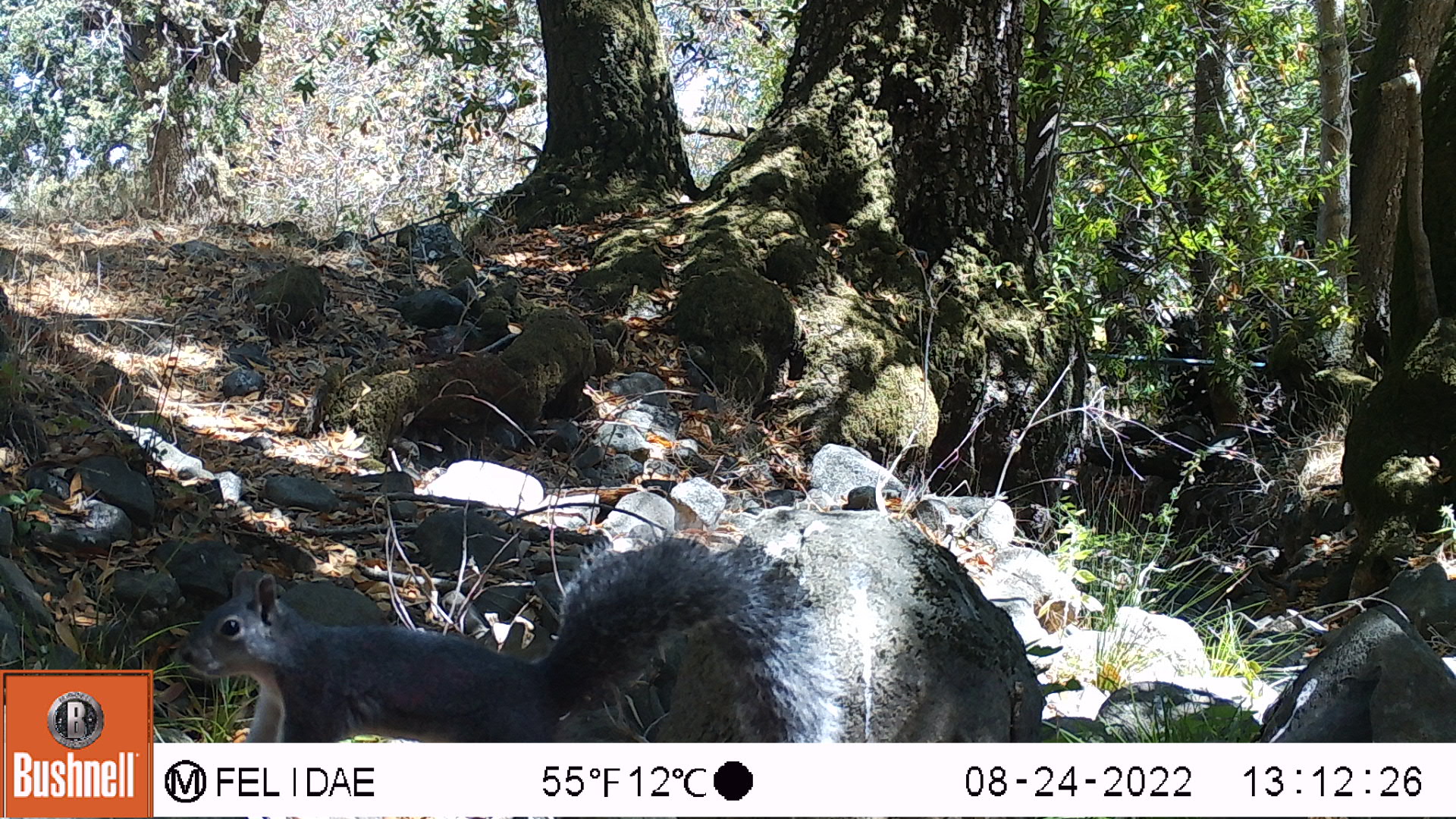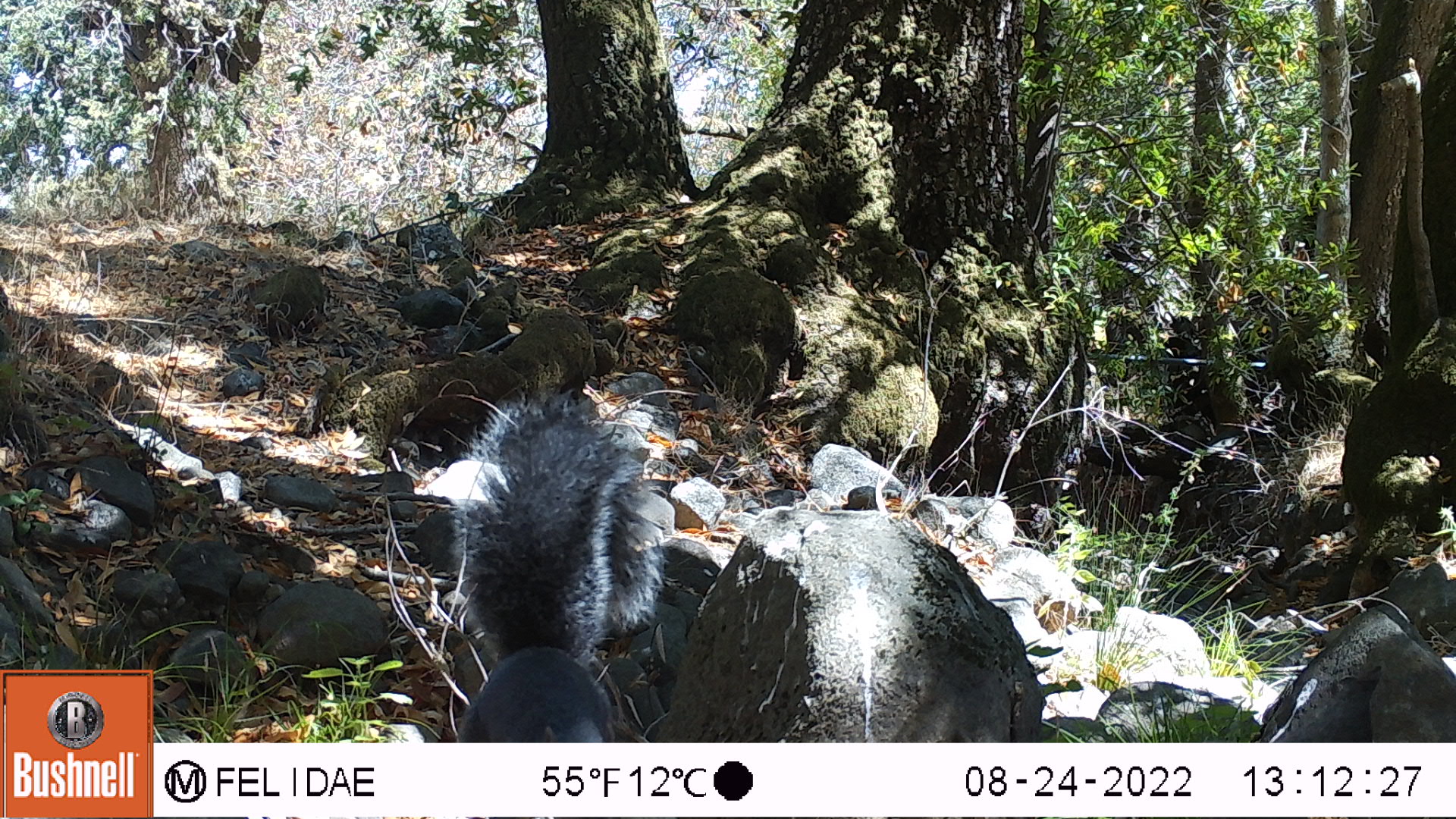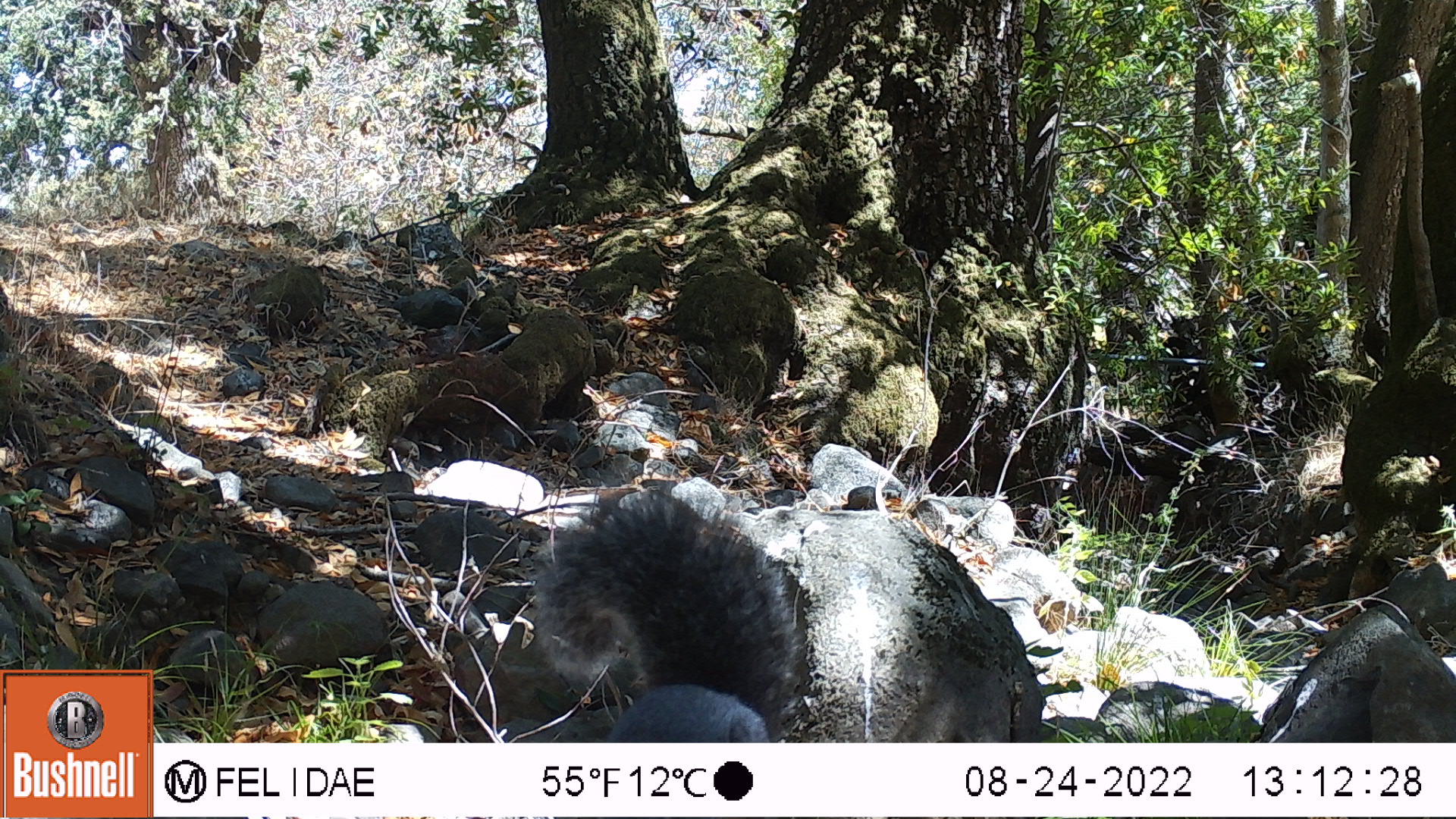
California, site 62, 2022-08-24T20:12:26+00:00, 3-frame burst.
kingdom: Animalia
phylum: Chordata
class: Mammalia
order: Rodentia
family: Sciuridae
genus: Sciurus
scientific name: Sciurus griseus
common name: western gray squirrel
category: western grey squirrel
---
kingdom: Animalia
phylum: Chordata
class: Mammalia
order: Rodentia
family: Sciuridae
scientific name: Sciuridae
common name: squirrel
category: unknown squirrel